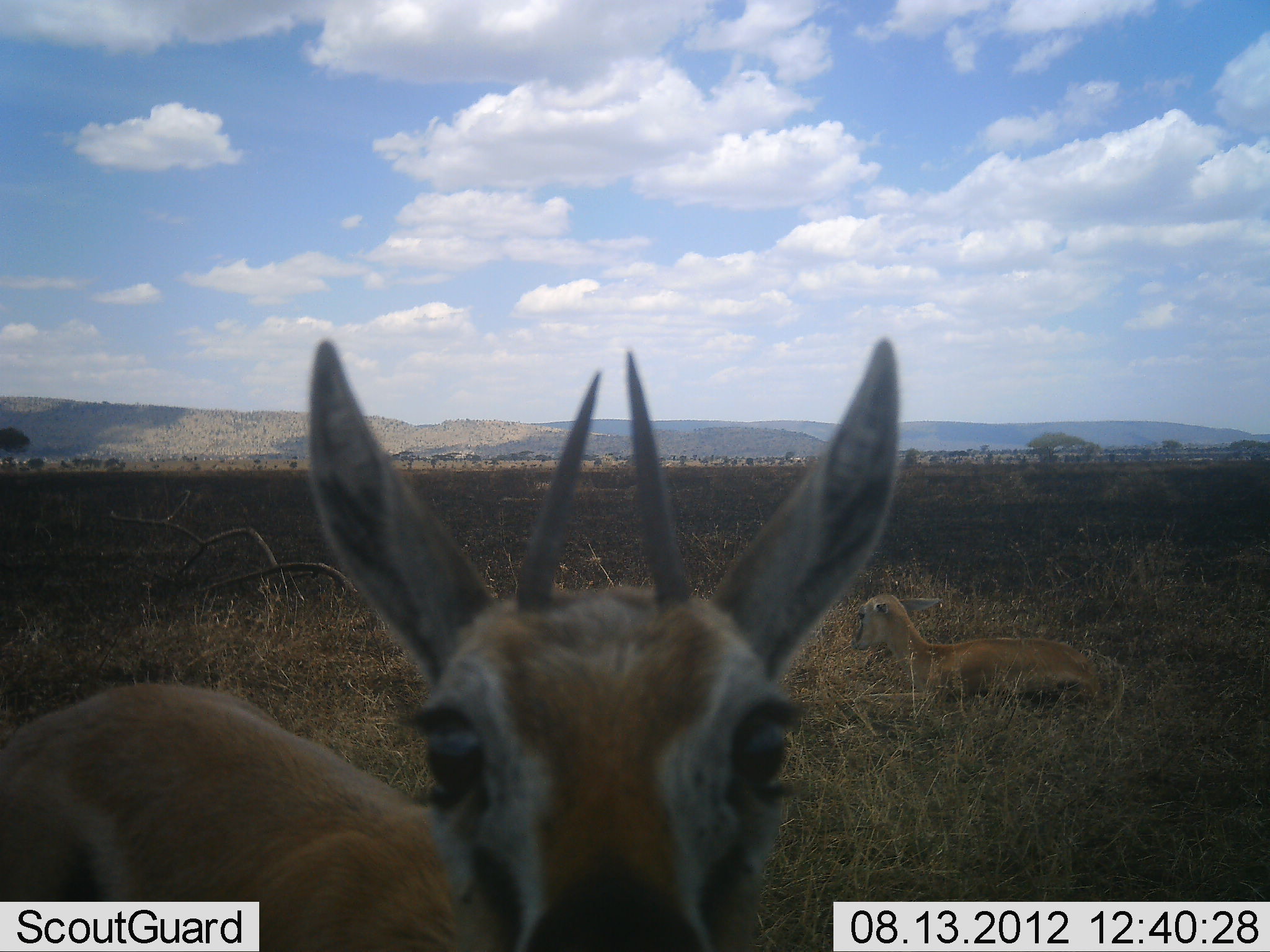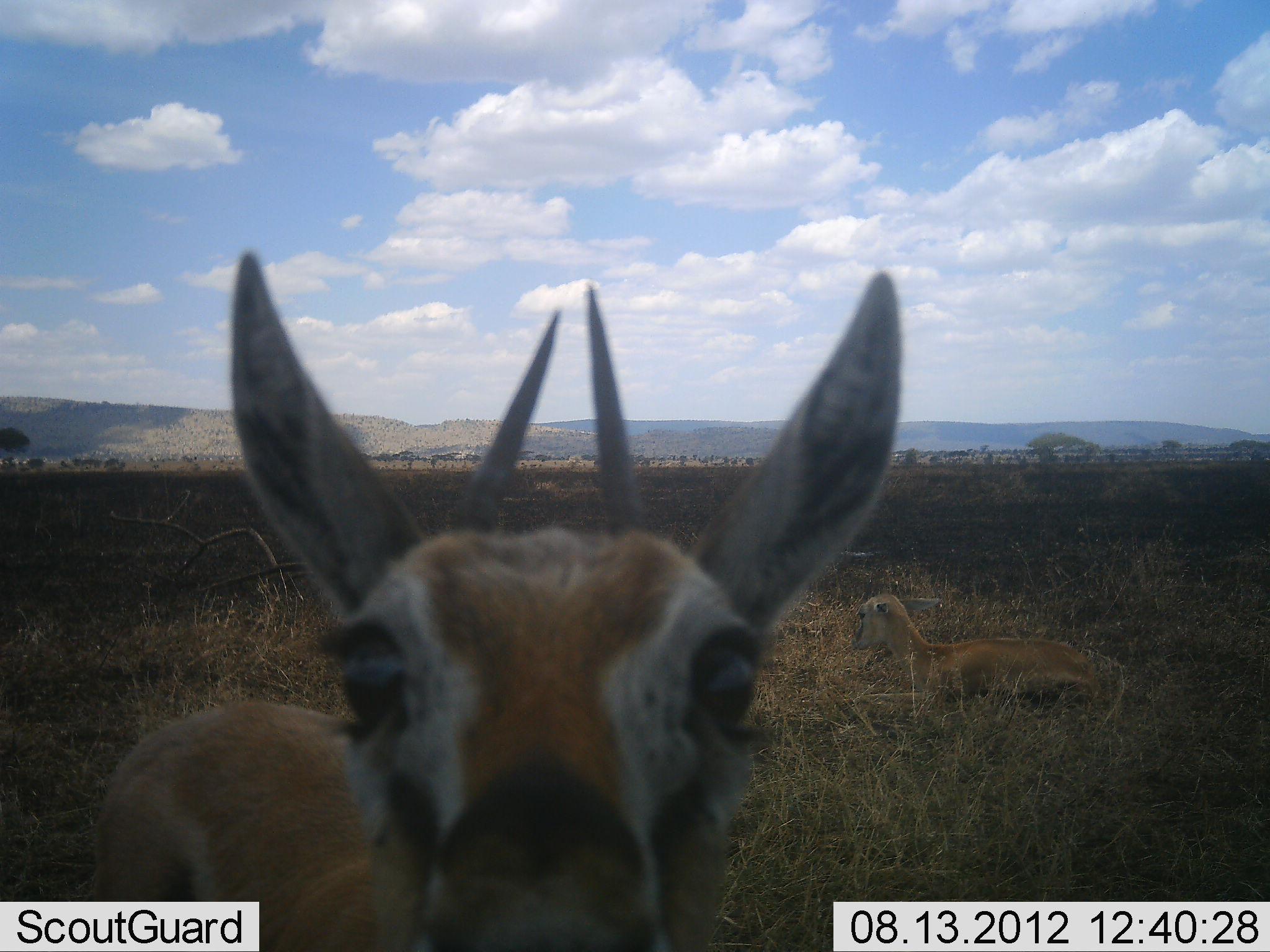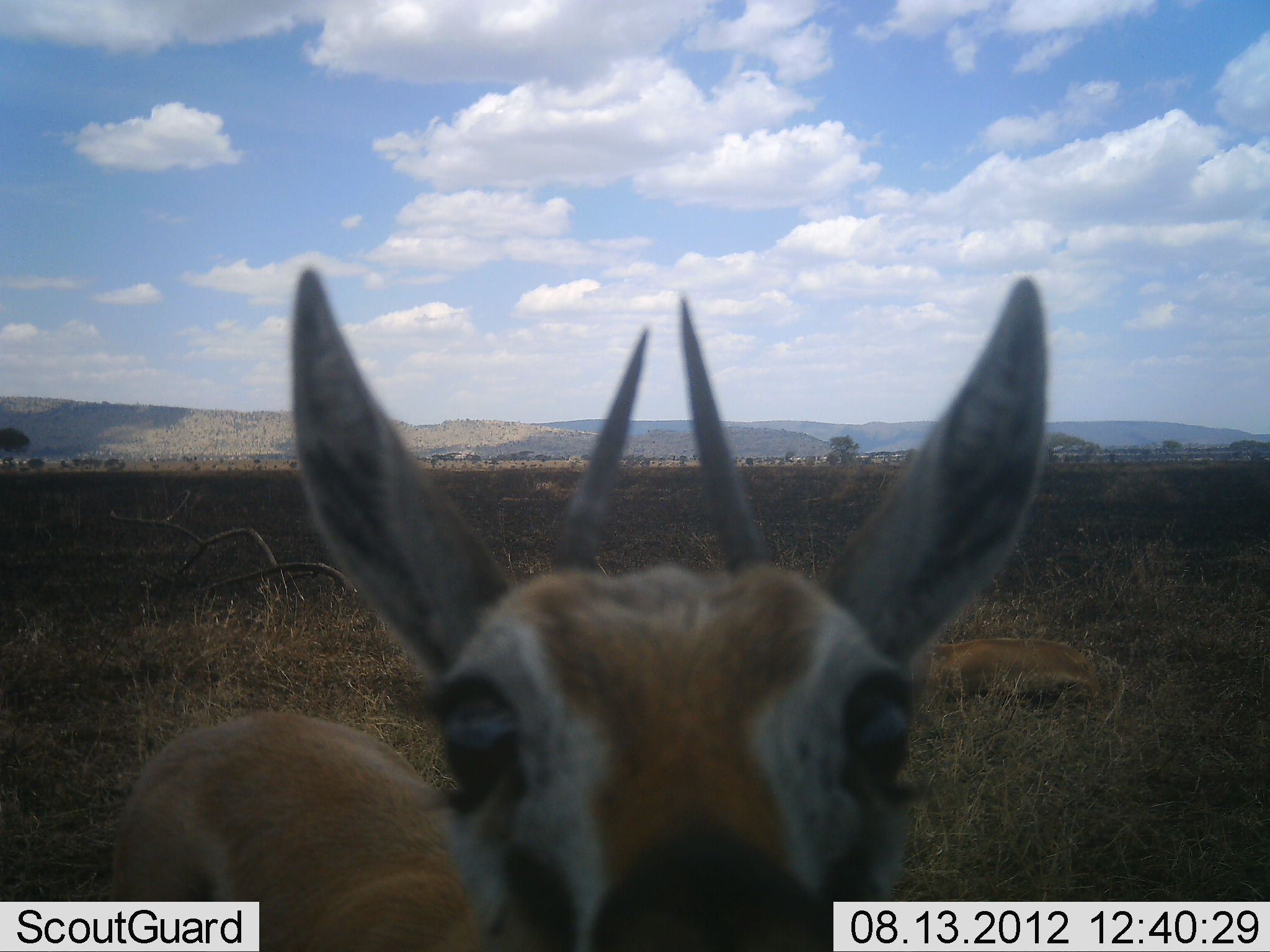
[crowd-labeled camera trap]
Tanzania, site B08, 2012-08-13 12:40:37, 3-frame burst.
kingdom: Animalia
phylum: Chordata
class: Mammalia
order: Artiodactyla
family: Bovidae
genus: Eudorcas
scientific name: Eudorcas thomsonii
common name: thomson's gazelle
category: gazellethomsons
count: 2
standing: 90%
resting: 70%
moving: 0%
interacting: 0%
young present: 40%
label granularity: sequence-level